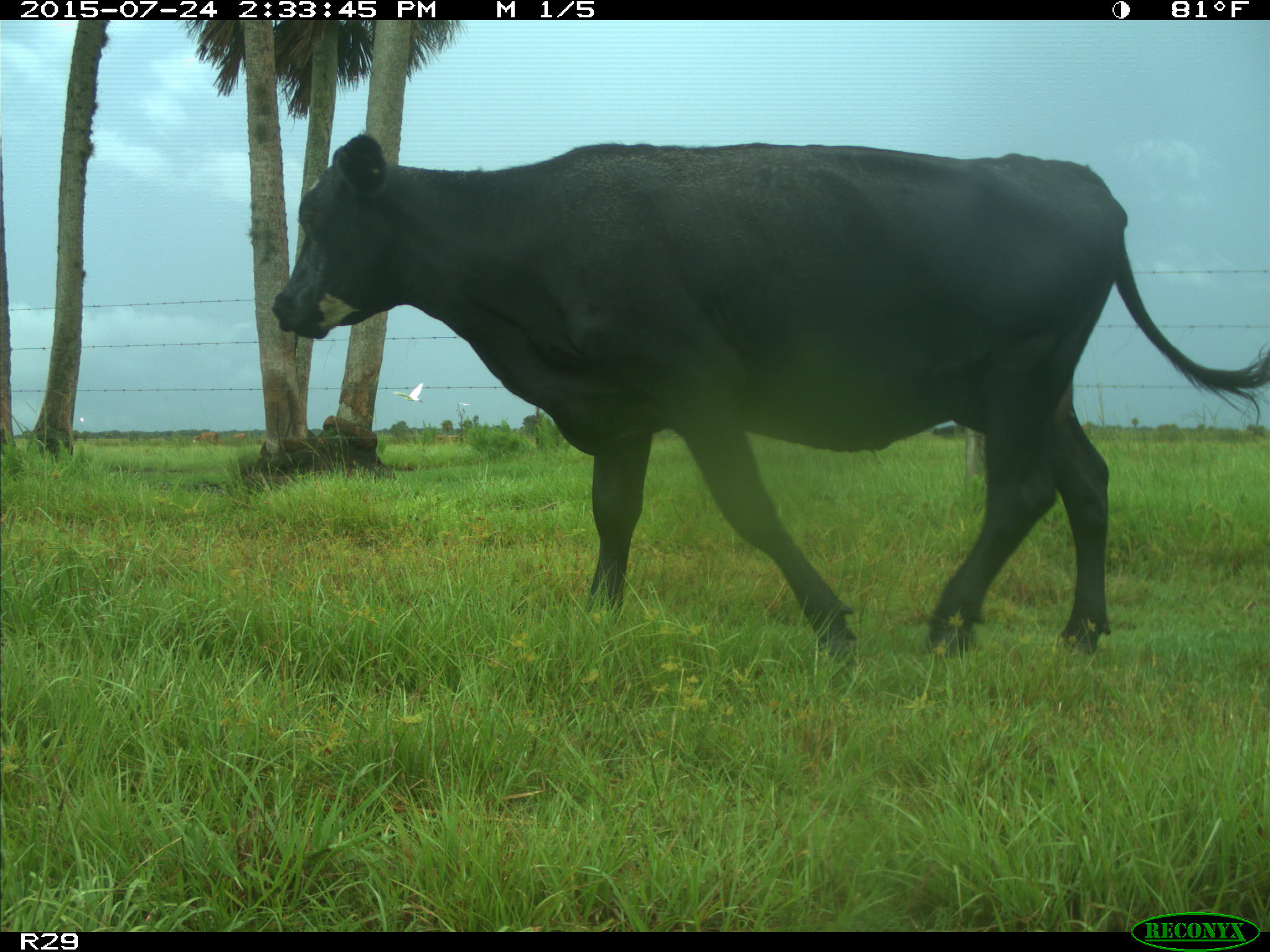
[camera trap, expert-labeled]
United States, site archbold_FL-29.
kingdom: Animalia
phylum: Chordata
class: Mammalia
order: Artiodactyla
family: Bovidae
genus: Bos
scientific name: Bos taurus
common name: domestic cow